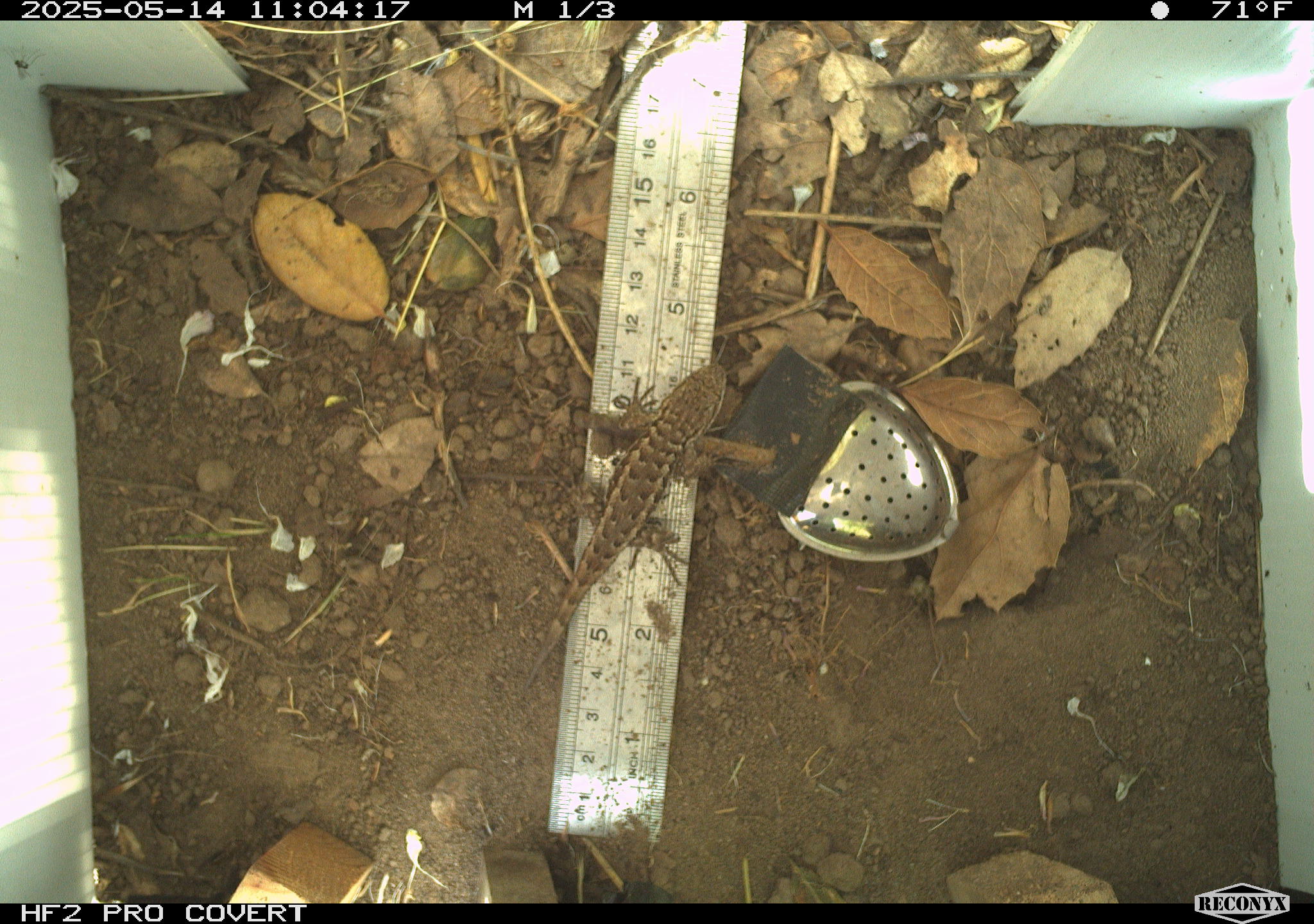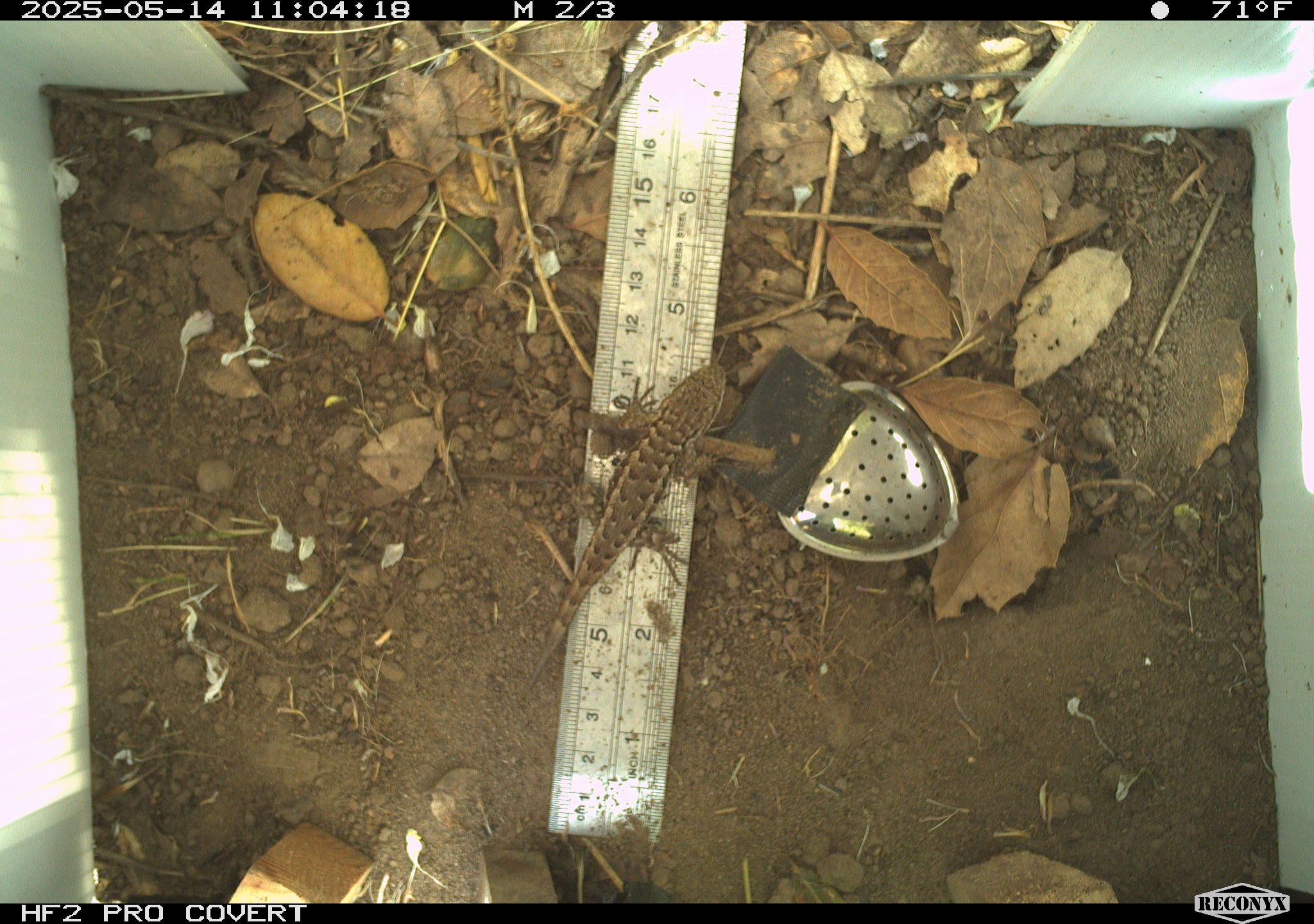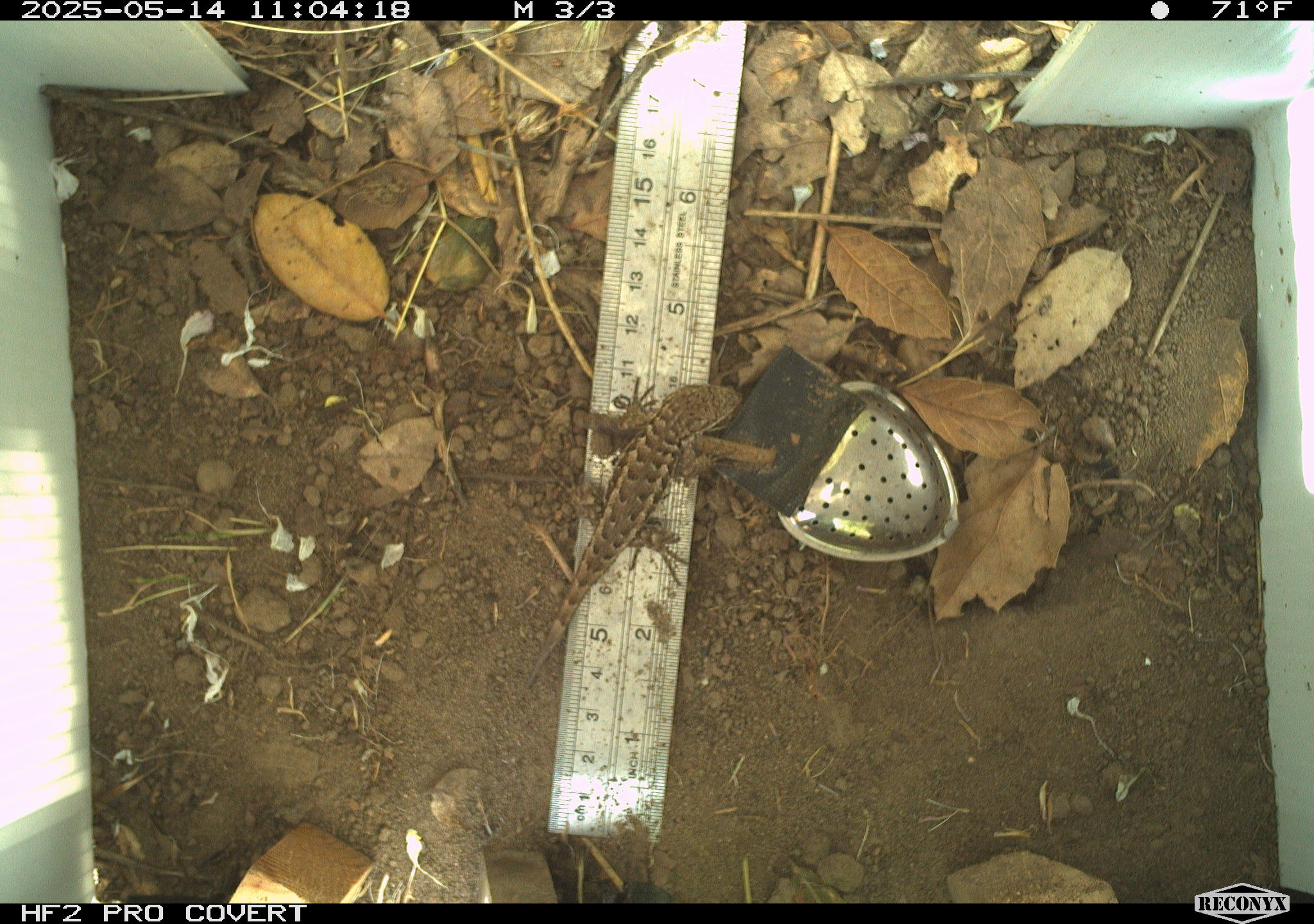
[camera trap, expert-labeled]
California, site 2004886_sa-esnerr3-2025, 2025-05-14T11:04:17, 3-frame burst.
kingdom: Animalia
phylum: Chordata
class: Reptilia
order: Squamata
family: Phrynosomatidae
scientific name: Phrynosomatidae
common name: north american spiny lizards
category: sceloporus/uta species